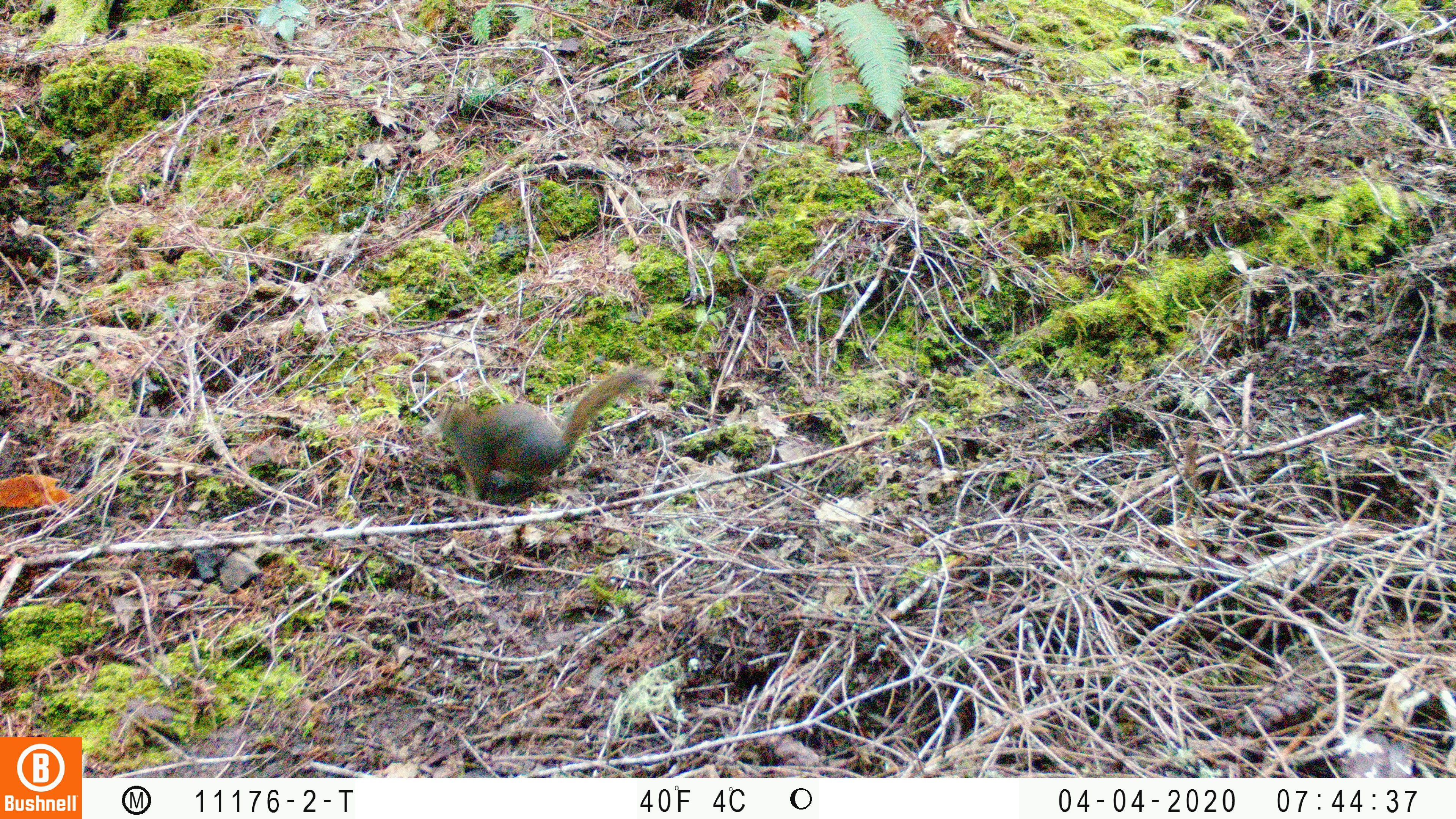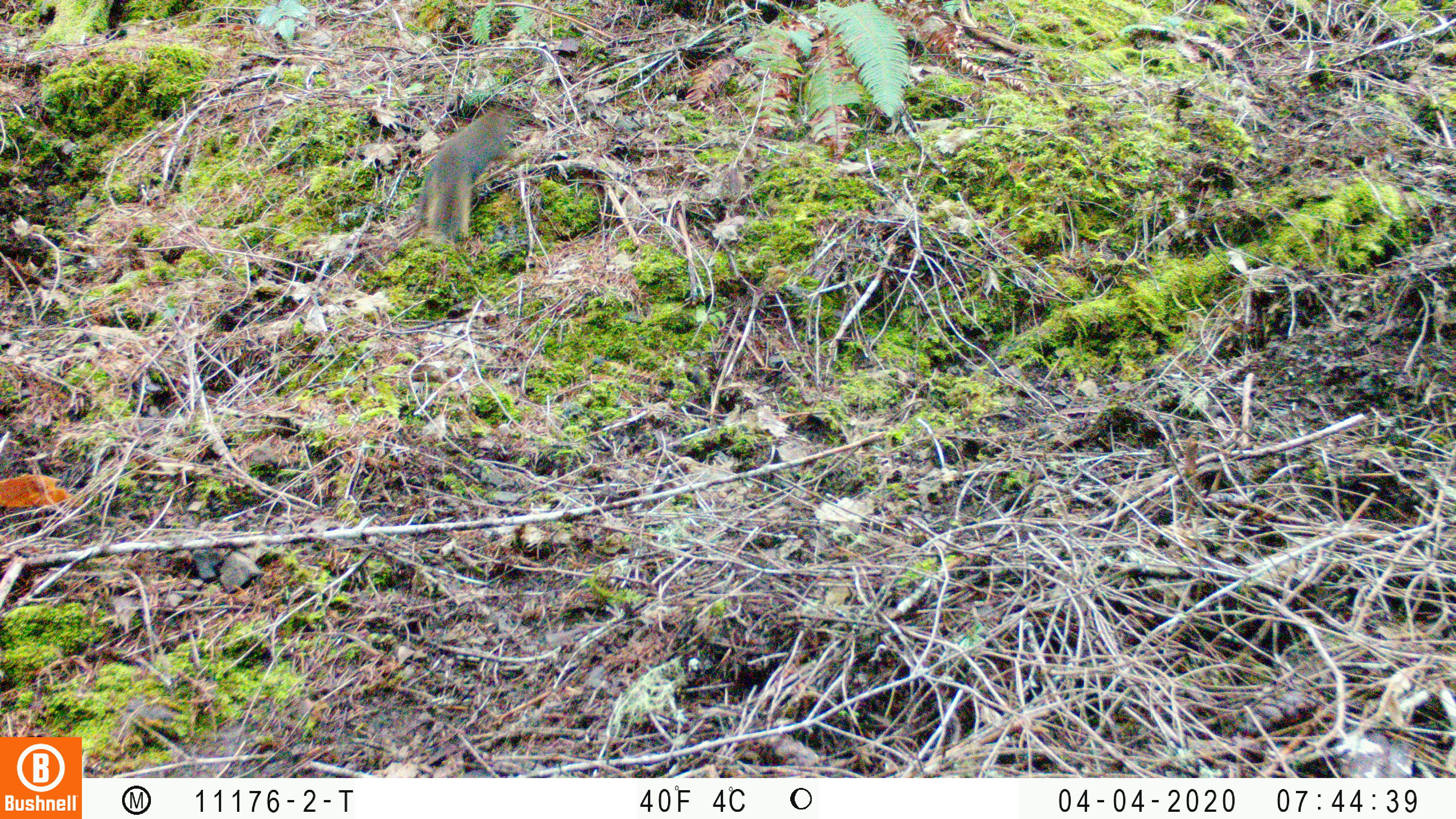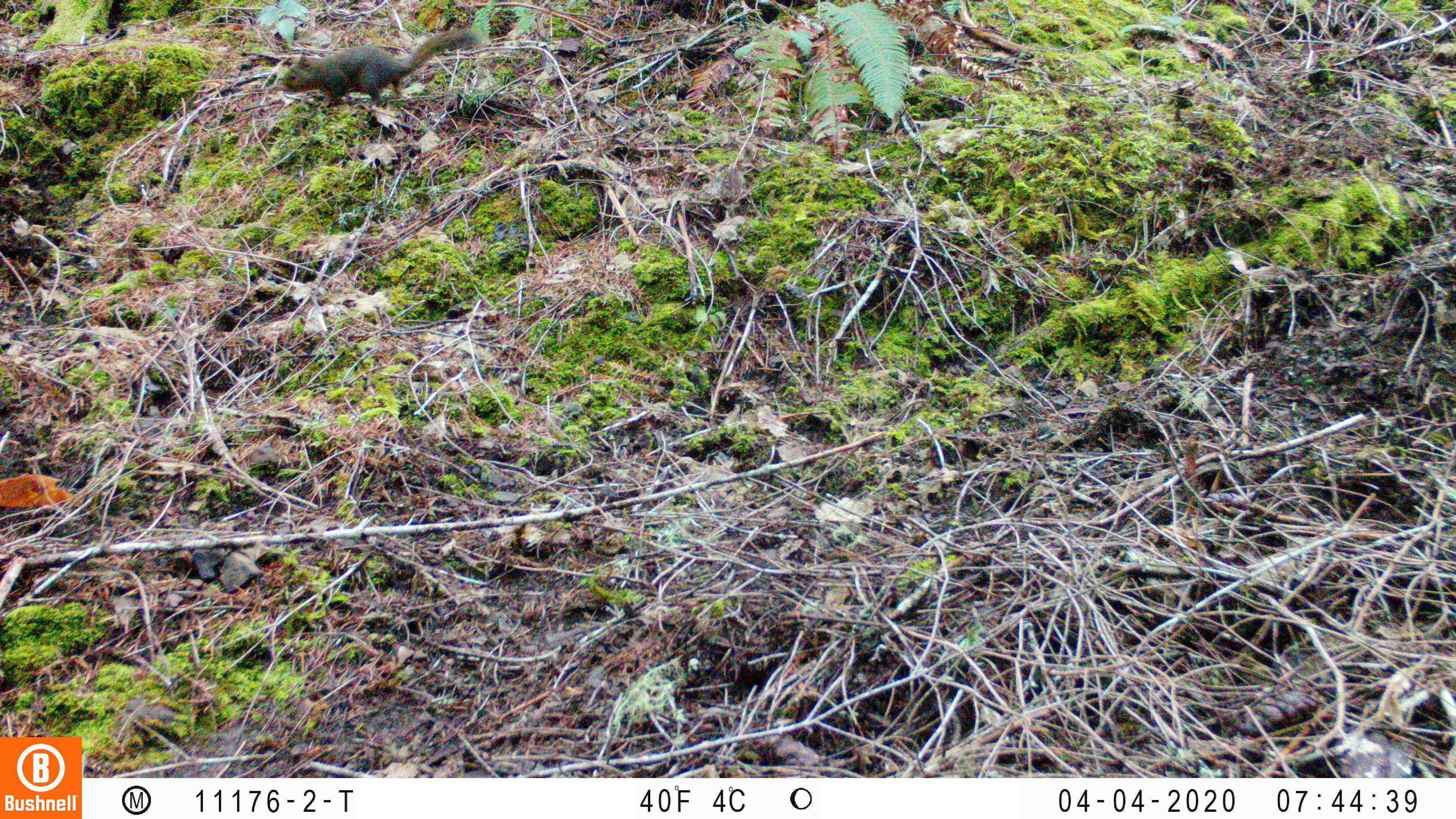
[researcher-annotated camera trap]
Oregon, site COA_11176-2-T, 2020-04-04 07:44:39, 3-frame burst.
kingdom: Animalia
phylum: Chordata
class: Mammalia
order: Rodentia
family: Sciuridae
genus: Tamiasciurus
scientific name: Tamiasciurus douglasii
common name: douglas squirrel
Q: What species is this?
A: Douglas squirrel (Tamiasciurus douglasii).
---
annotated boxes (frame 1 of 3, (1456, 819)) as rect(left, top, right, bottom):
douglas squirrel: rect(423, 379, 641, 503)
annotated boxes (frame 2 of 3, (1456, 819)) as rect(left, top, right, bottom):
douglas squirrel: rect(405, 106, 515, 241)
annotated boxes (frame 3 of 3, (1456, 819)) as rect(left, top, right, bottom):
douglas squirrel: rect(280, 27, 475, 109)